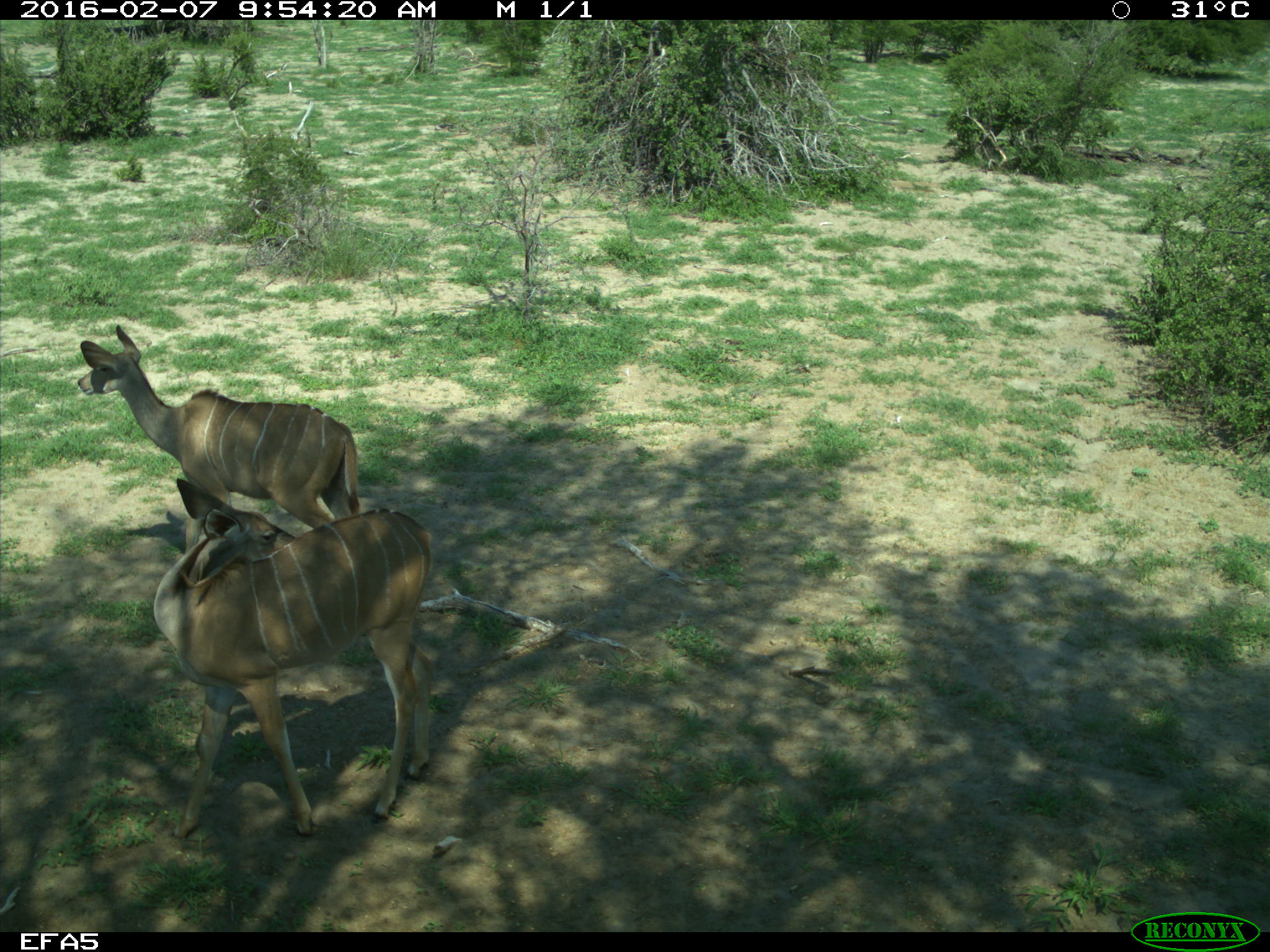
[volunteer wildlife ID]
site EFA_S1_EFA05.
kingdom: Animalia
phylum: Chordata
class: Mammalia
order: Artiodactyla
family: Bovidae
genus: Tragelaphus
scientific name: Tragelaphus oryx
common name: eland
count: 2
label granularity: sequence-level